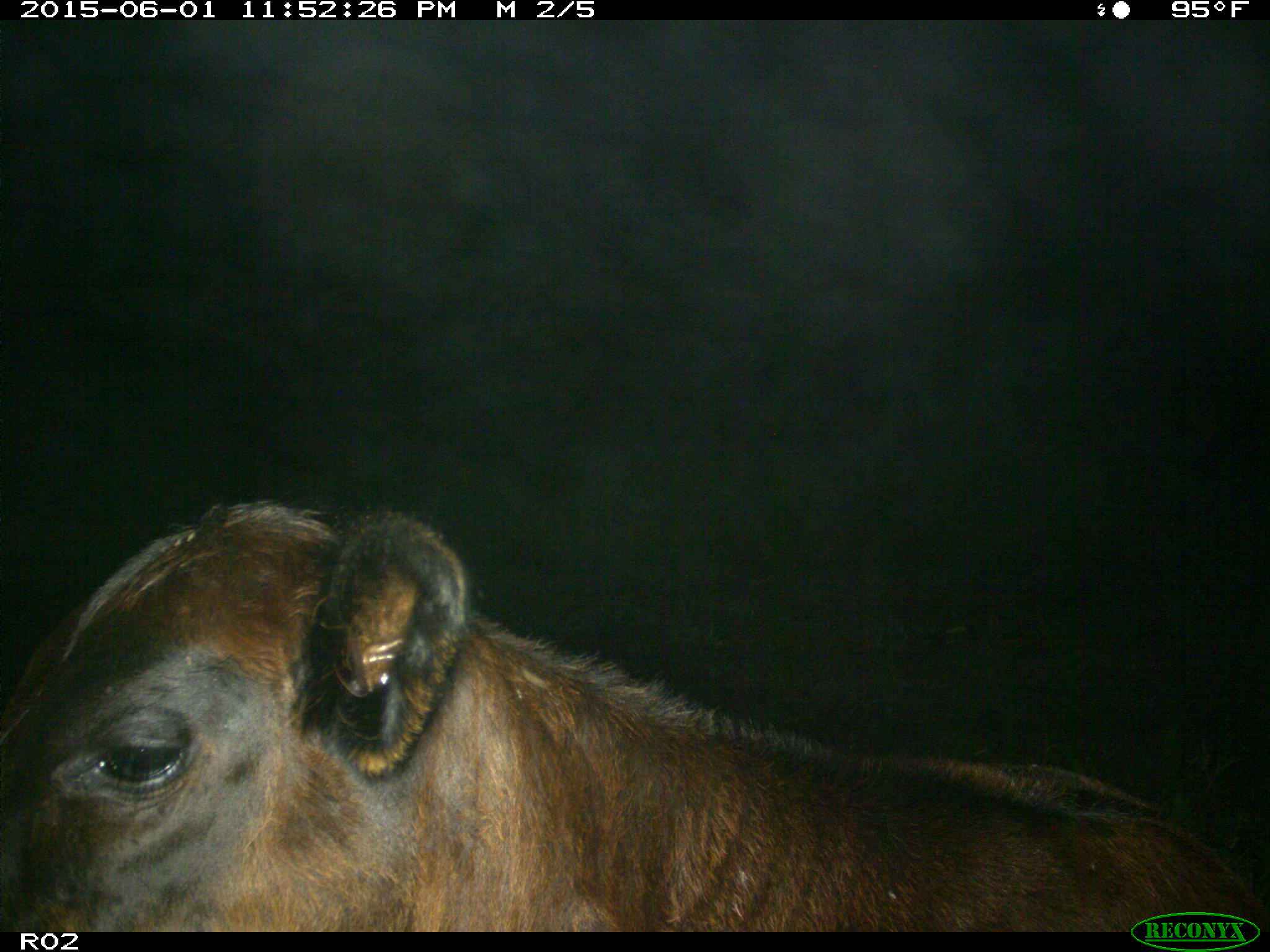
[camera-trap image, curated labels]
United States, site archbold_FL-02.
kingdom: Animalia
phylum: Chordata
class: Mammalia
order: Artiodactyla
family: Bovidae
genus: Bos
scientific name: Bos taurus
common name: domestic cow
Bos taurus (domestic cow).